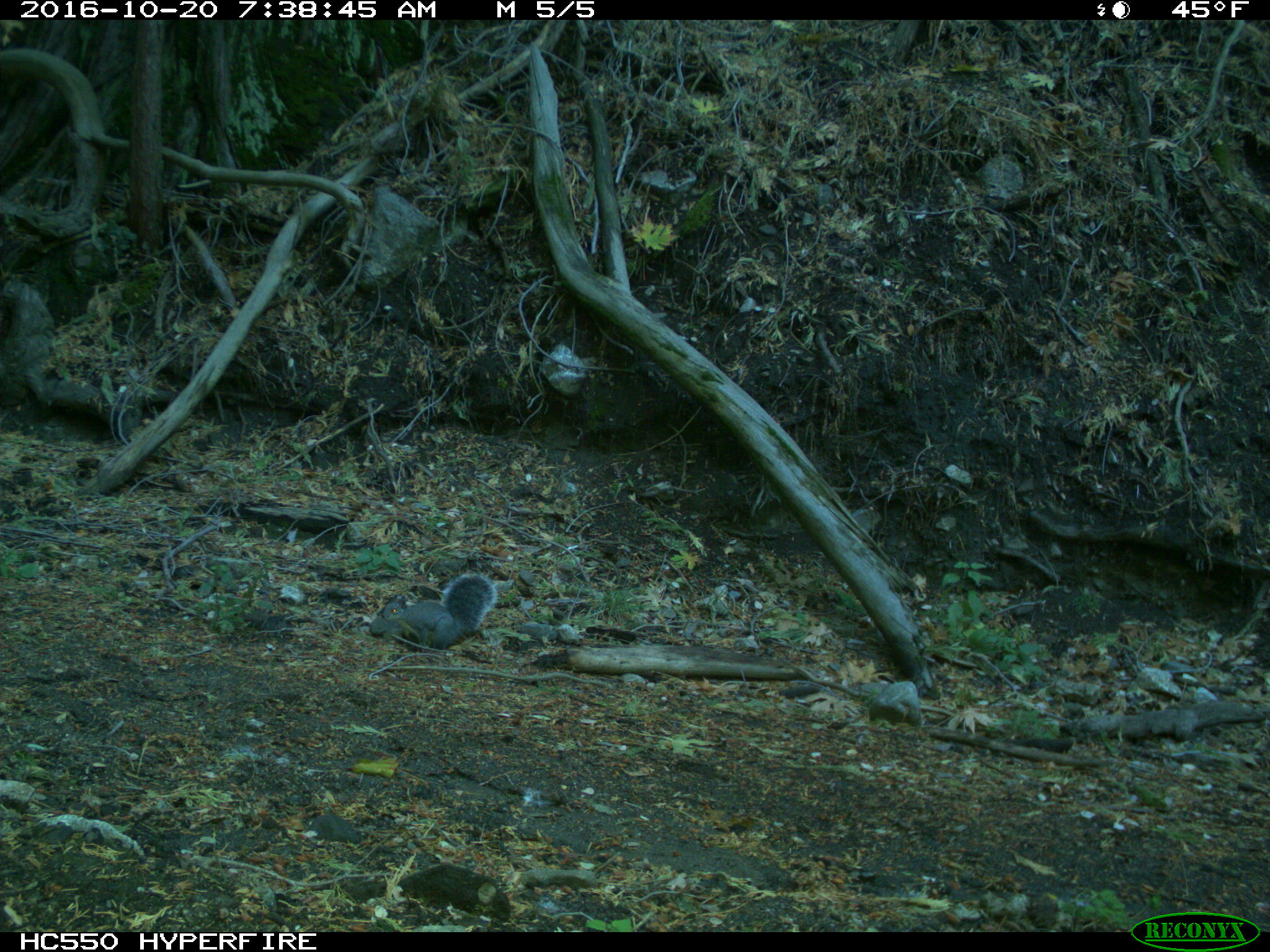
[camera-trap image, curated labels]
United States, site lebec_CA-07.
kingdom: Animalia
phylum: Chordata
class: Mammalia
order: Rodentia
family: Sciuridae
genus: Sciurus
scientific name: Sciurus carolinensis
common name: eastern gray squirrel